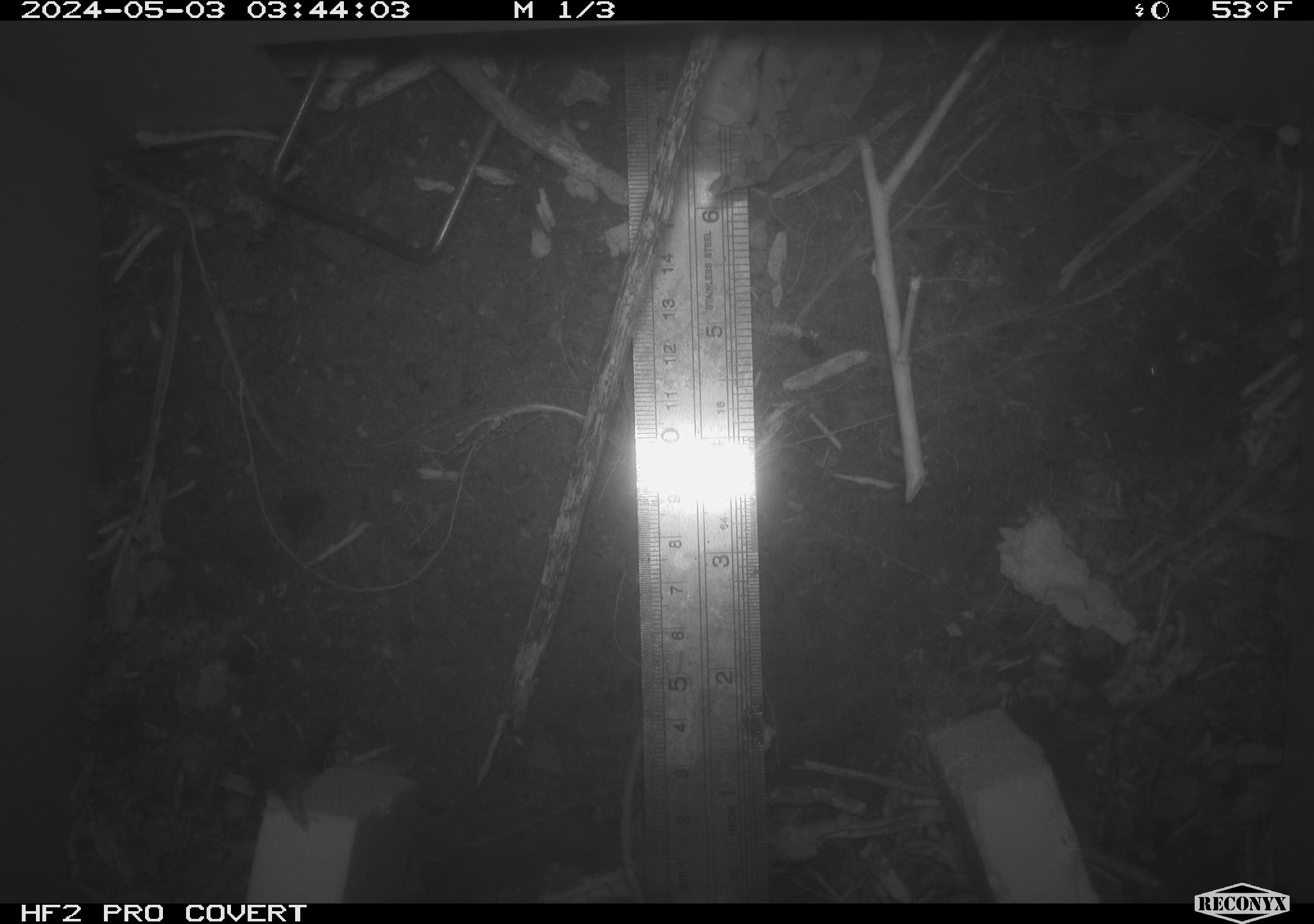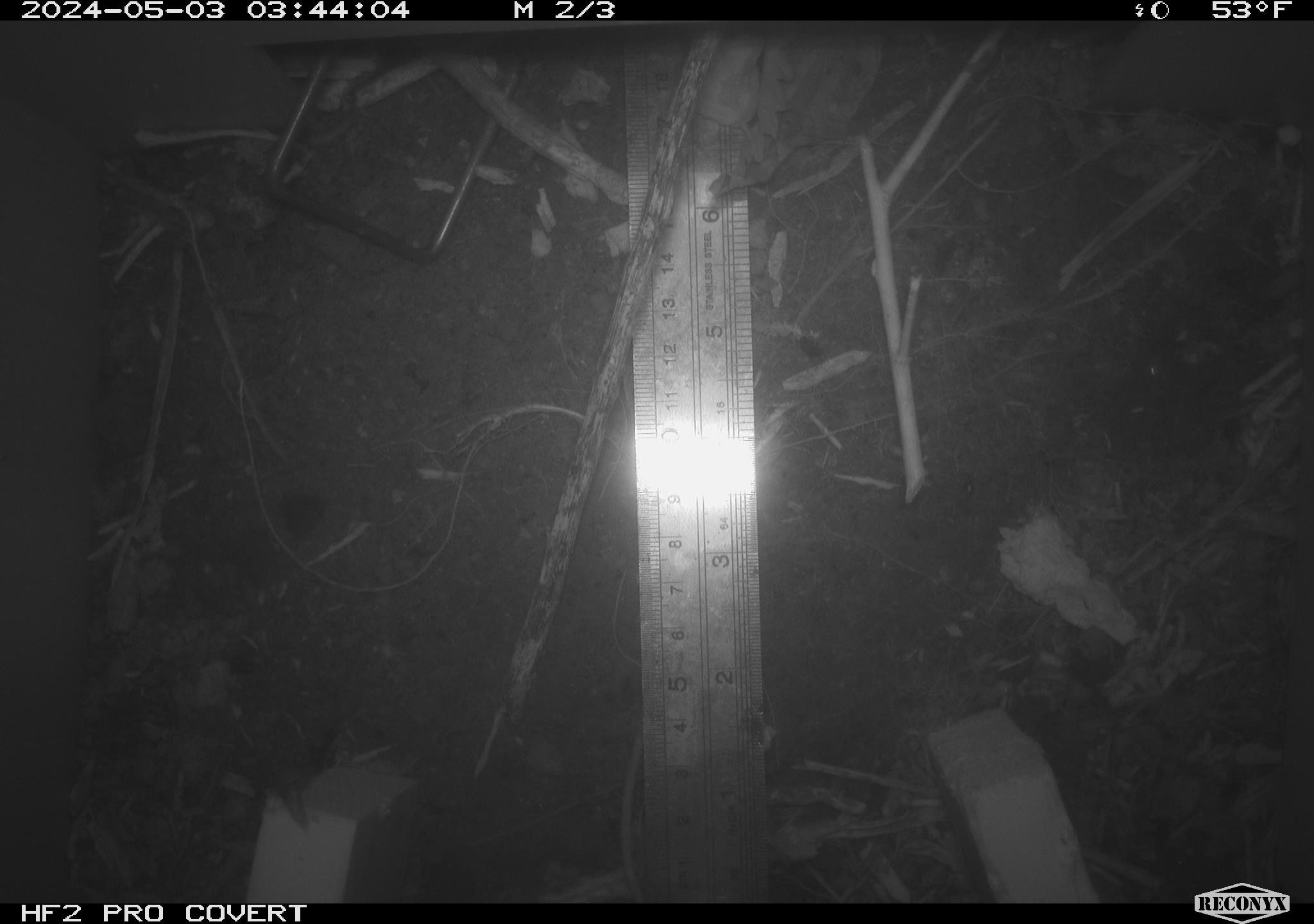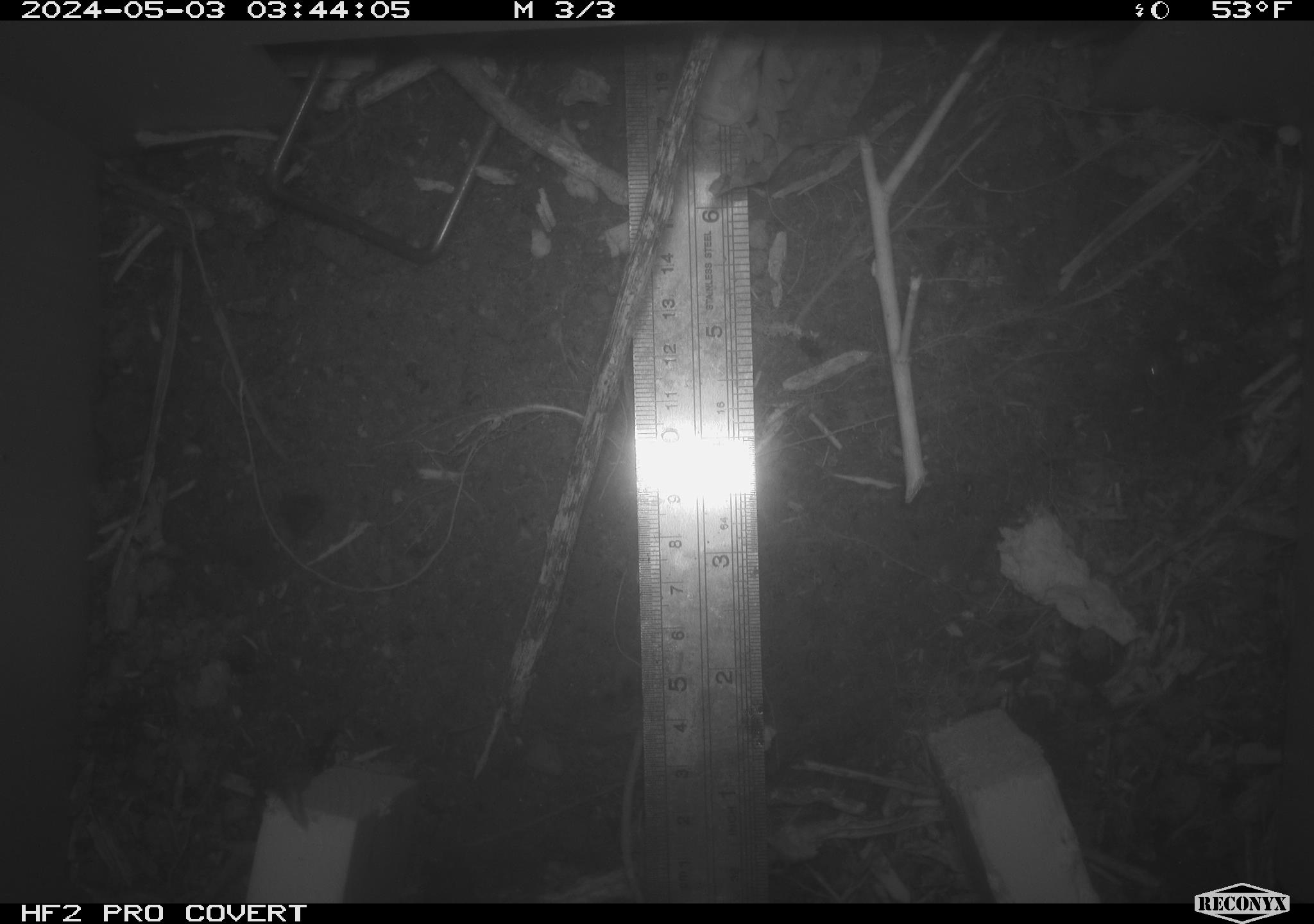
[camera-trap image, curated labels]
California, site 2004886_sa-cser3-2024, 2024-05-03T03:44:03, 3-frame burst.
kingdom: Animalia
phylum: Chordata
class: Mammalia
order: Rodentia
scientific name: Rodentia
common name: rodent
Rodent (Rodentia).